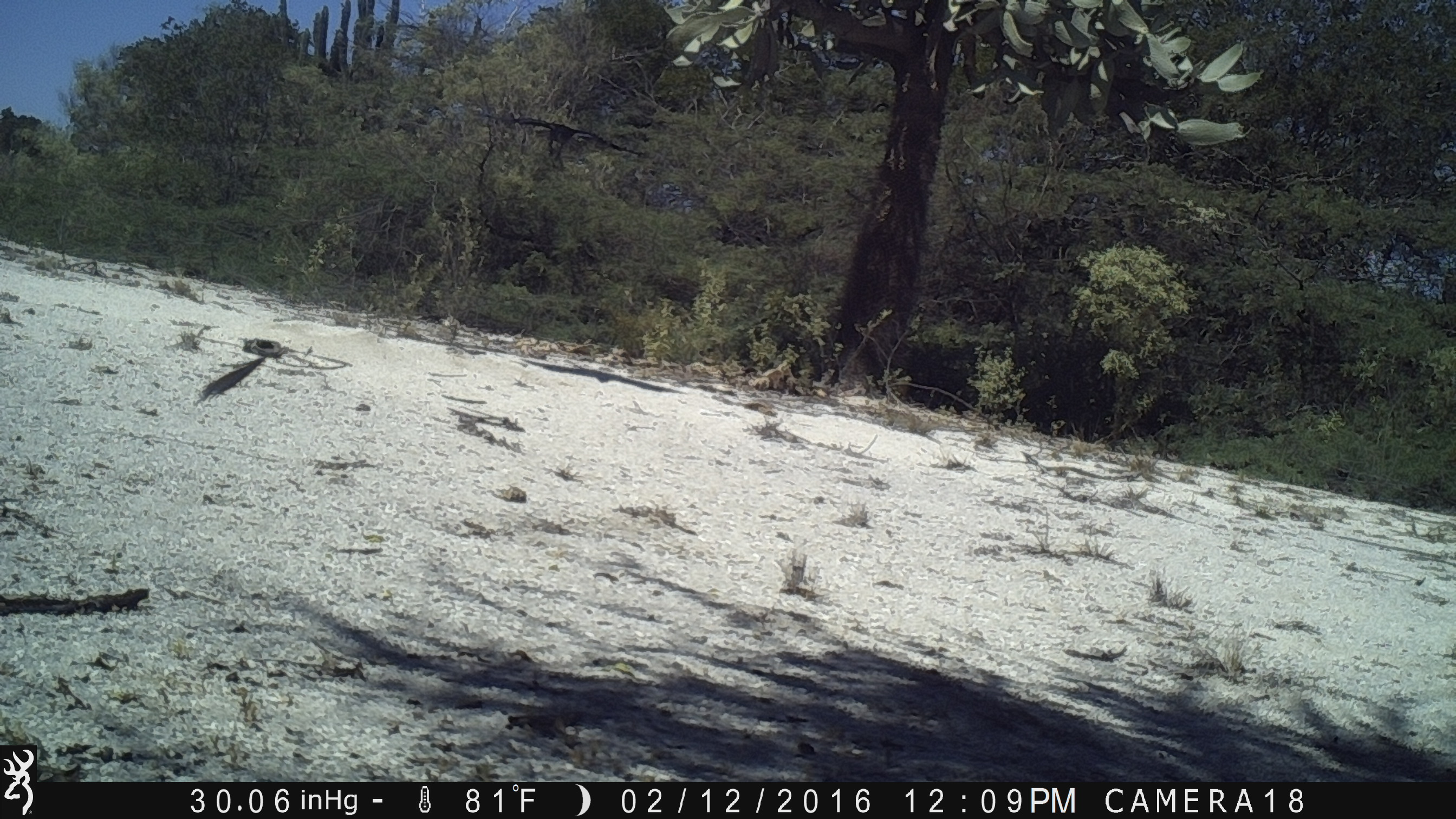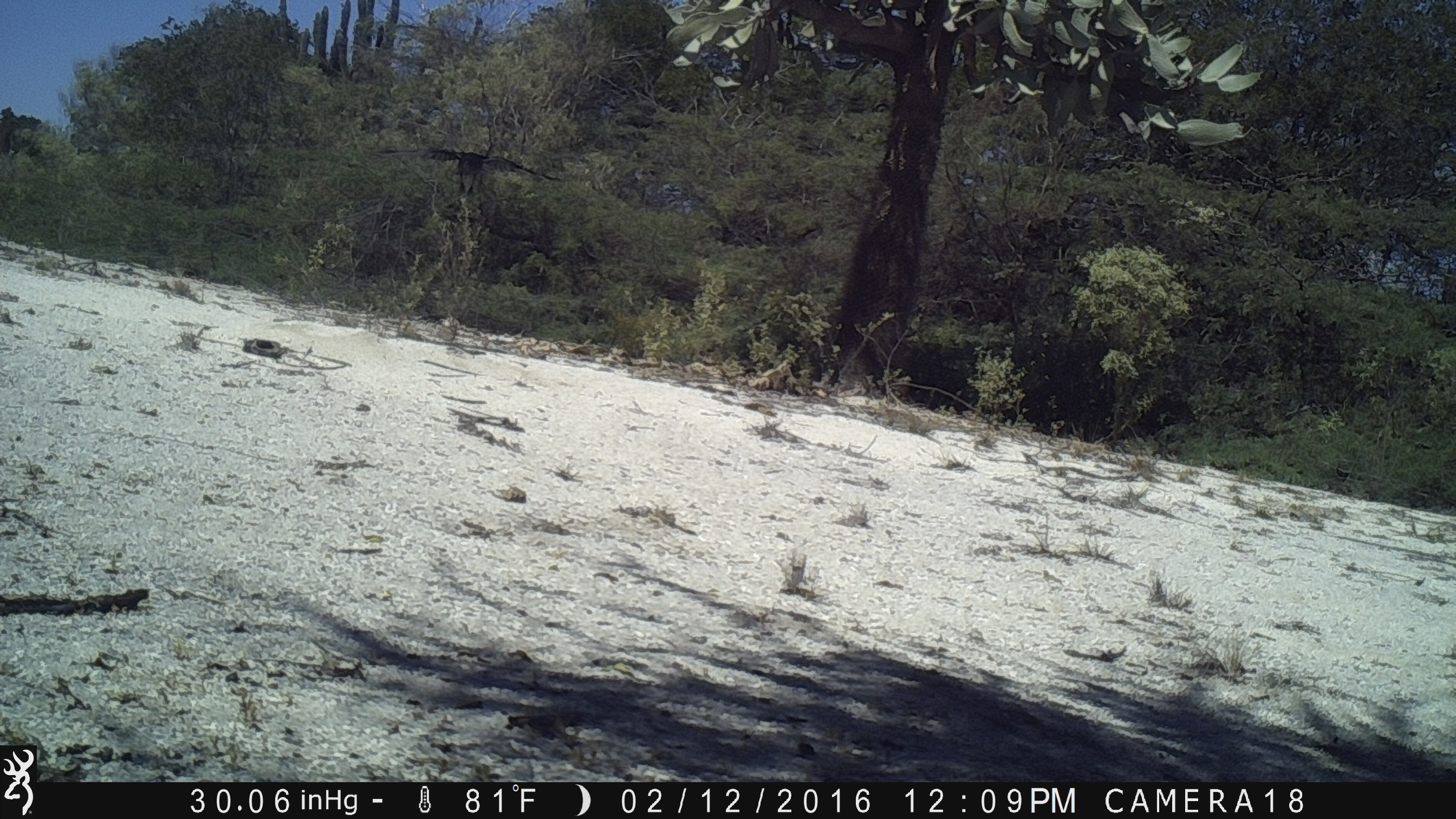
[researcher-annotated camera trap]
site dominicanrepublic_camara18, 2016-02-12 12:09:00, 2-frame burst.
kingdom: Animalia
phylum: Chordata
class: Aves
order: Passeriformes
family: Corvidae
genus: Corvus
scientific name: Corvus corax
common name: raven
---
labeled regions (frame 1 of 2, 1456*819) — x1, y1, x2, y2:
raven: 464, 102, 650, 170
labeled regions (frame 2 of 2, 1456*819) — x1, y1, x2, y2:
raven: 369, 145, 563, 201